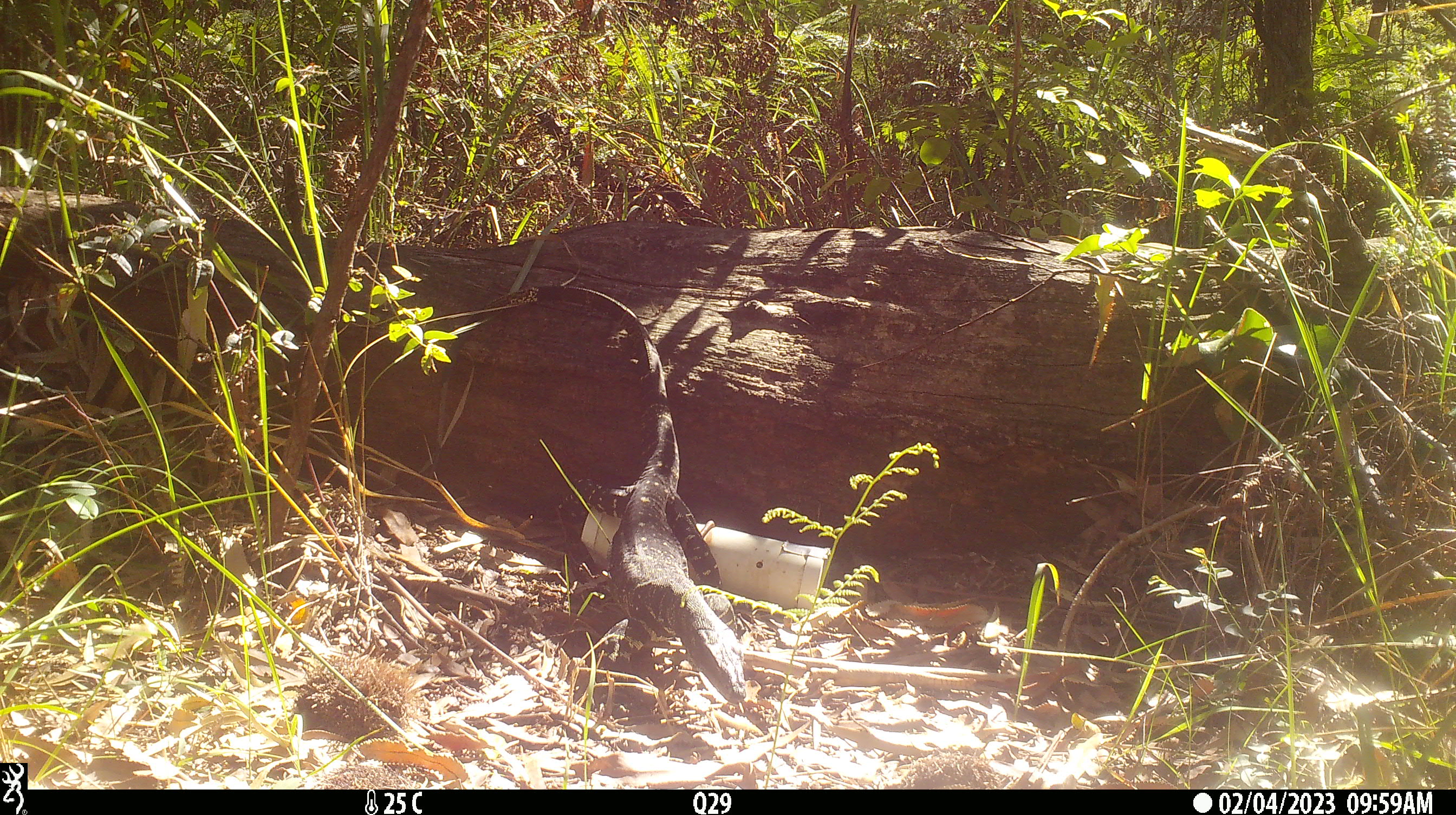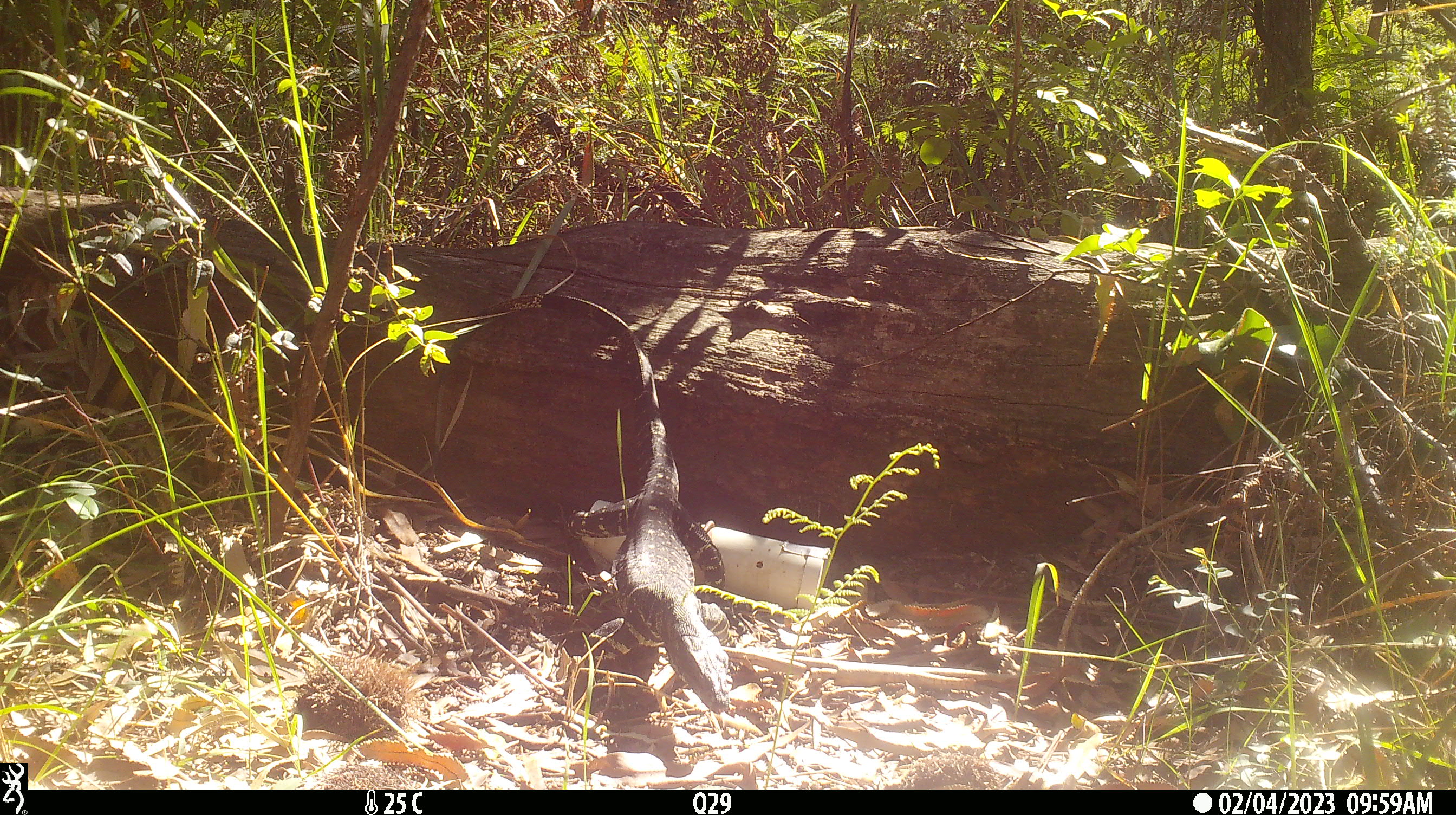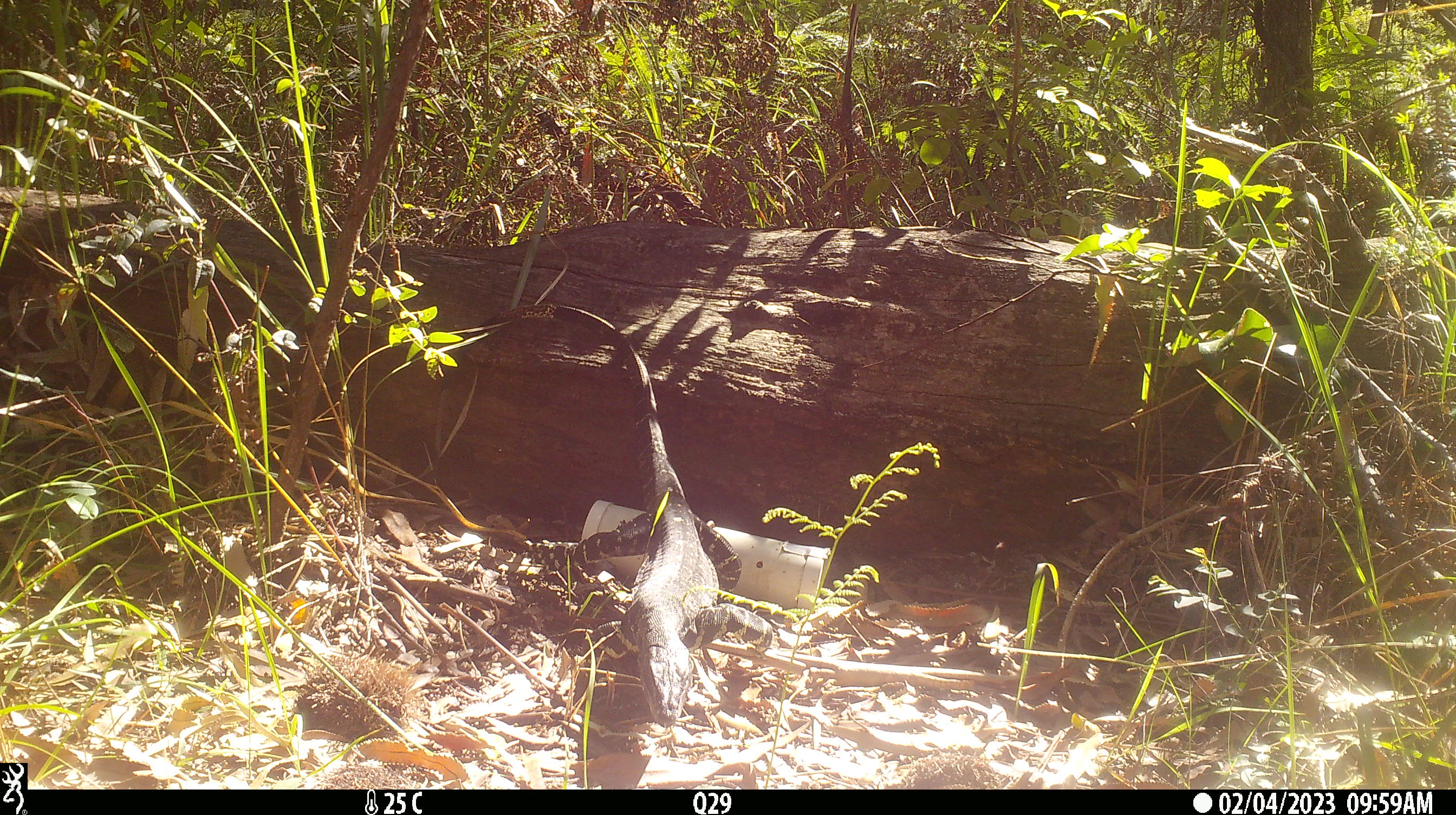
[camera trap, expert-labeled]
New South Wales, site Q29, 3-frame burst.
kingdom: Animalia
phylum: Chordata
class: Reptilia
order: Squamata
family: Varanidae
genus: Varanus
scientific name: Varanus varius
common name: lace monitor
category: goanna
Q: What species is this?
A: Goanna (lace monitor) (Varanus varius).